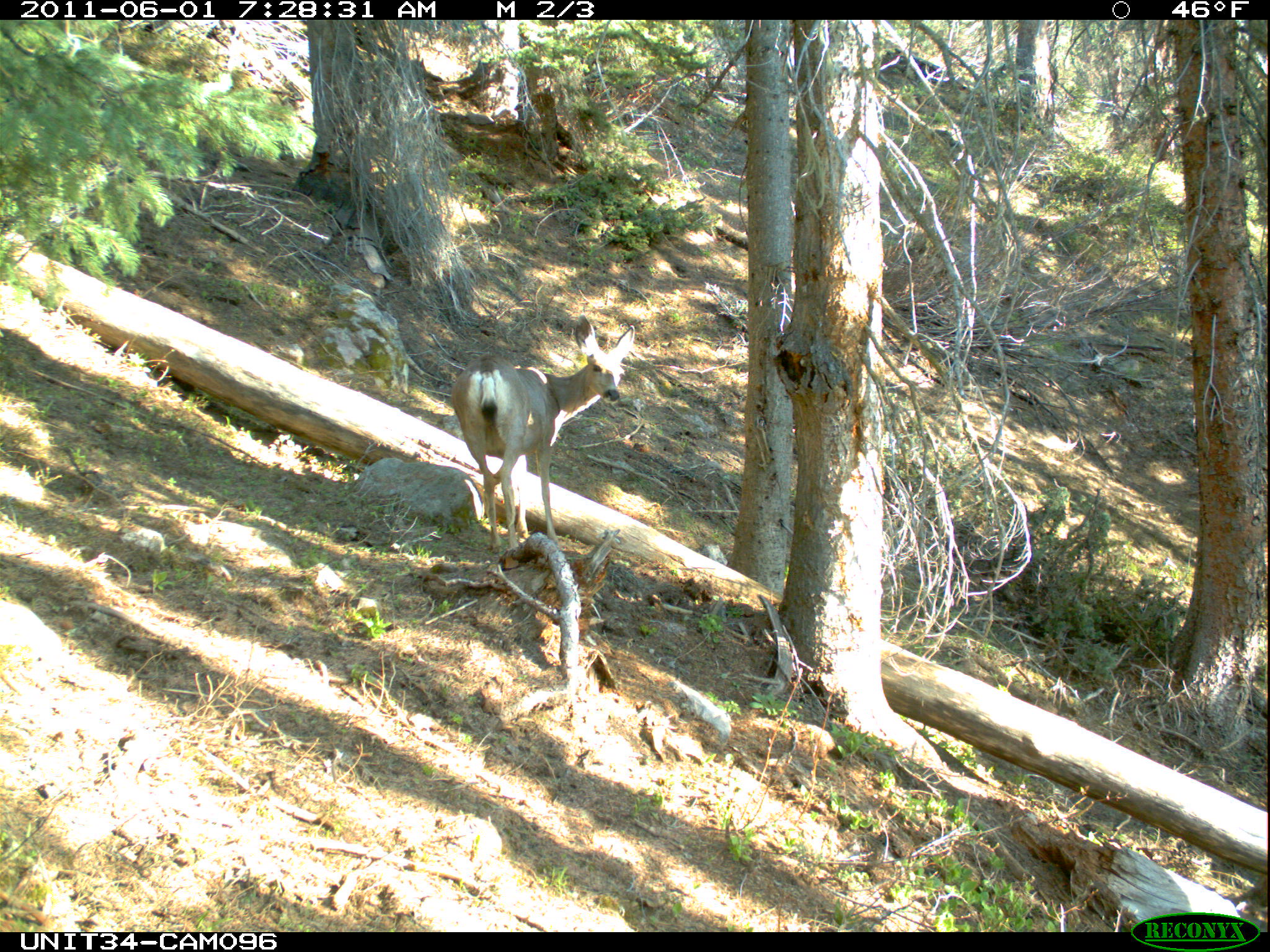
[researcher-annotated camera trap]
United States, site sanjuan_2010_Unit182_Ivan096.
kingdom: Animalia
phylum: Chordata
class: Mammalia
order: Artiodactyla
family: Cervidae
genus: Odocoileus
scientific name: Odocoileus hemionus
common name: mule deer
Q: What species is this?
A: Odocoileus hemionus (mule deer).